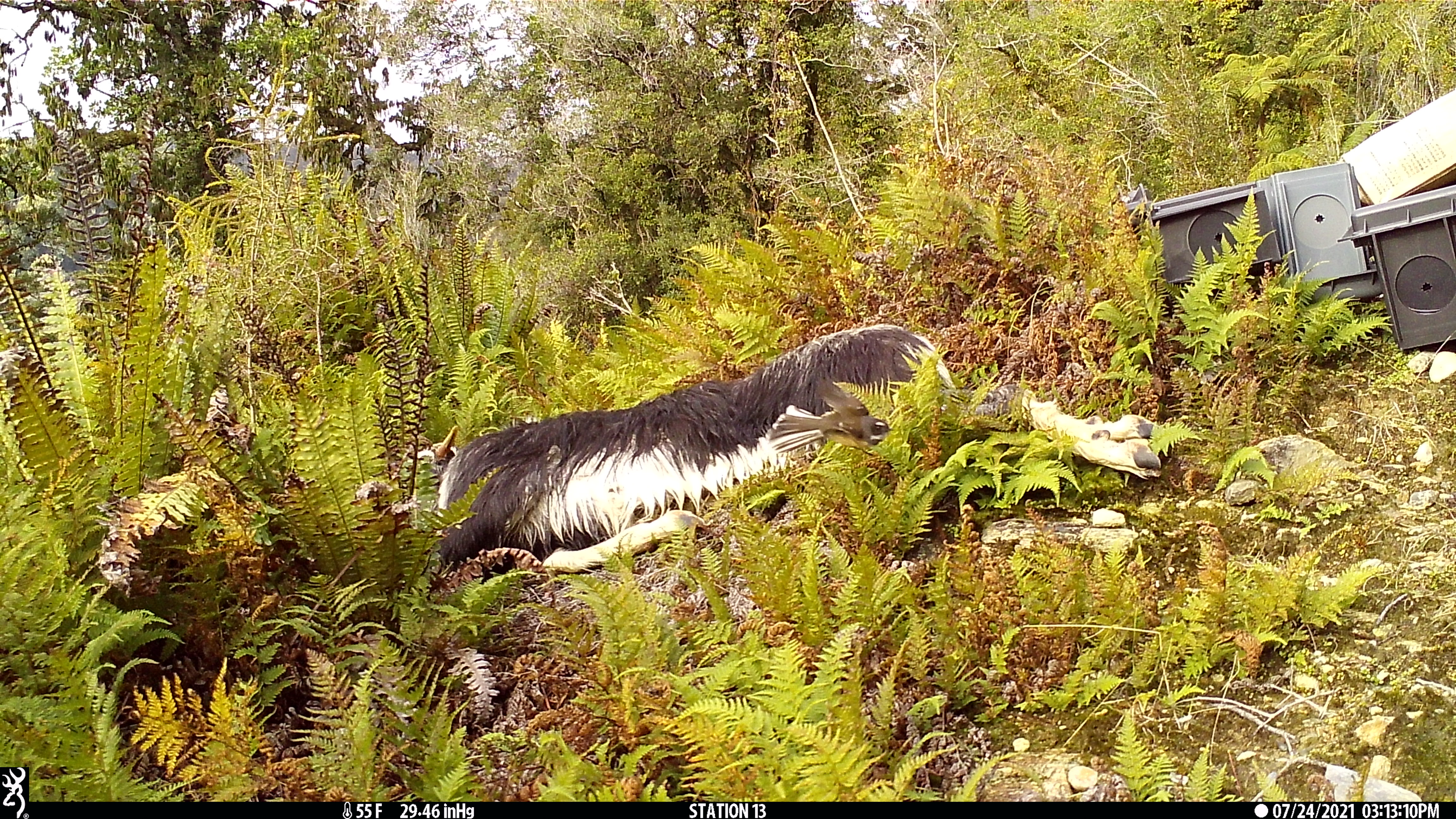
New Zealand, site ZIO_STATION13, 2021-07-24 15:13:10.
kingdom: Animalia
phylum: Chordata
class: Aves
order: Passeriformes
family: Rhipiduridae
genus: Rhipidura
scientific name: Rhipidura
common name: fantails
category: fantail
Fantail (fantails) (Rhipidura).